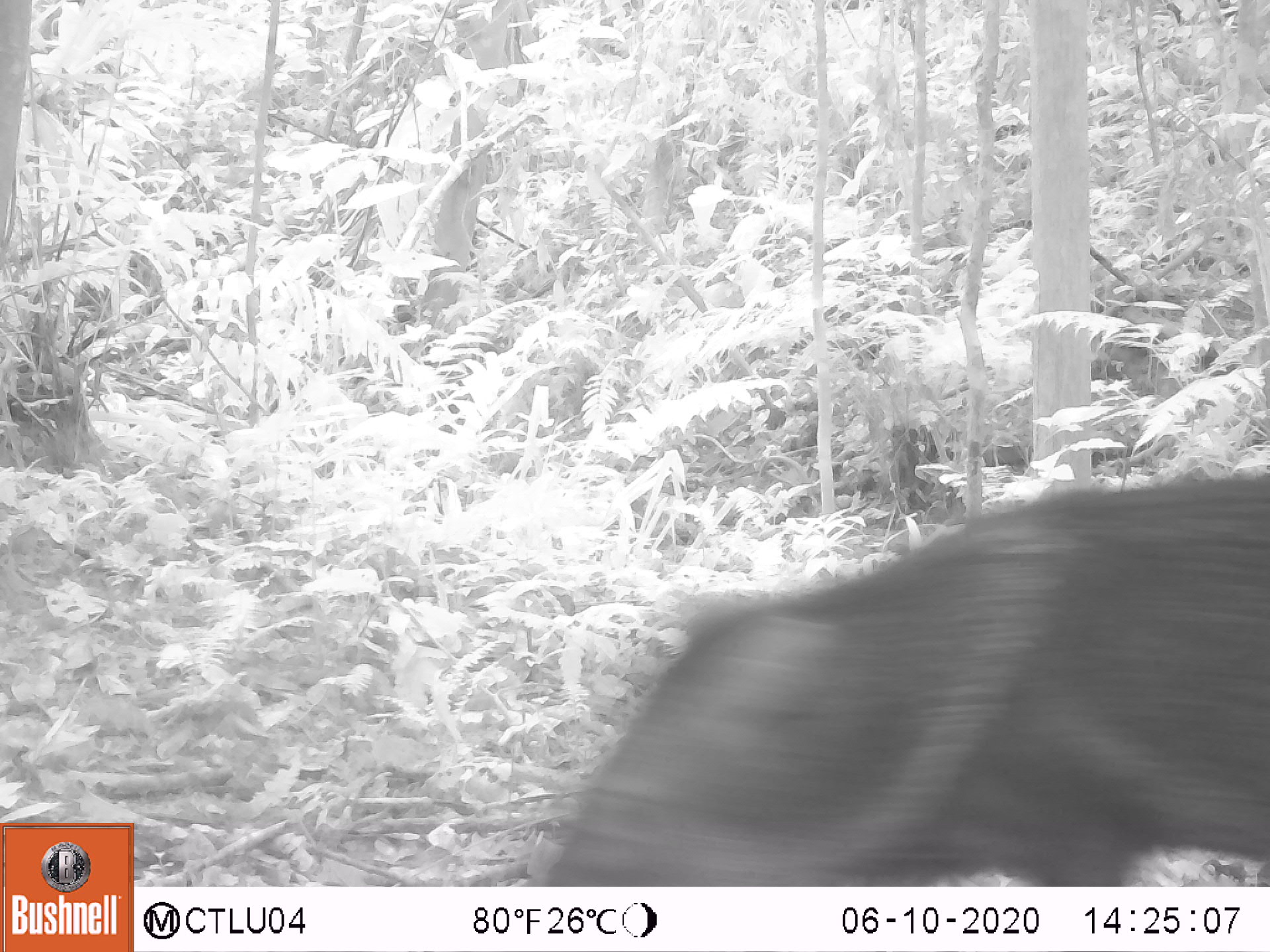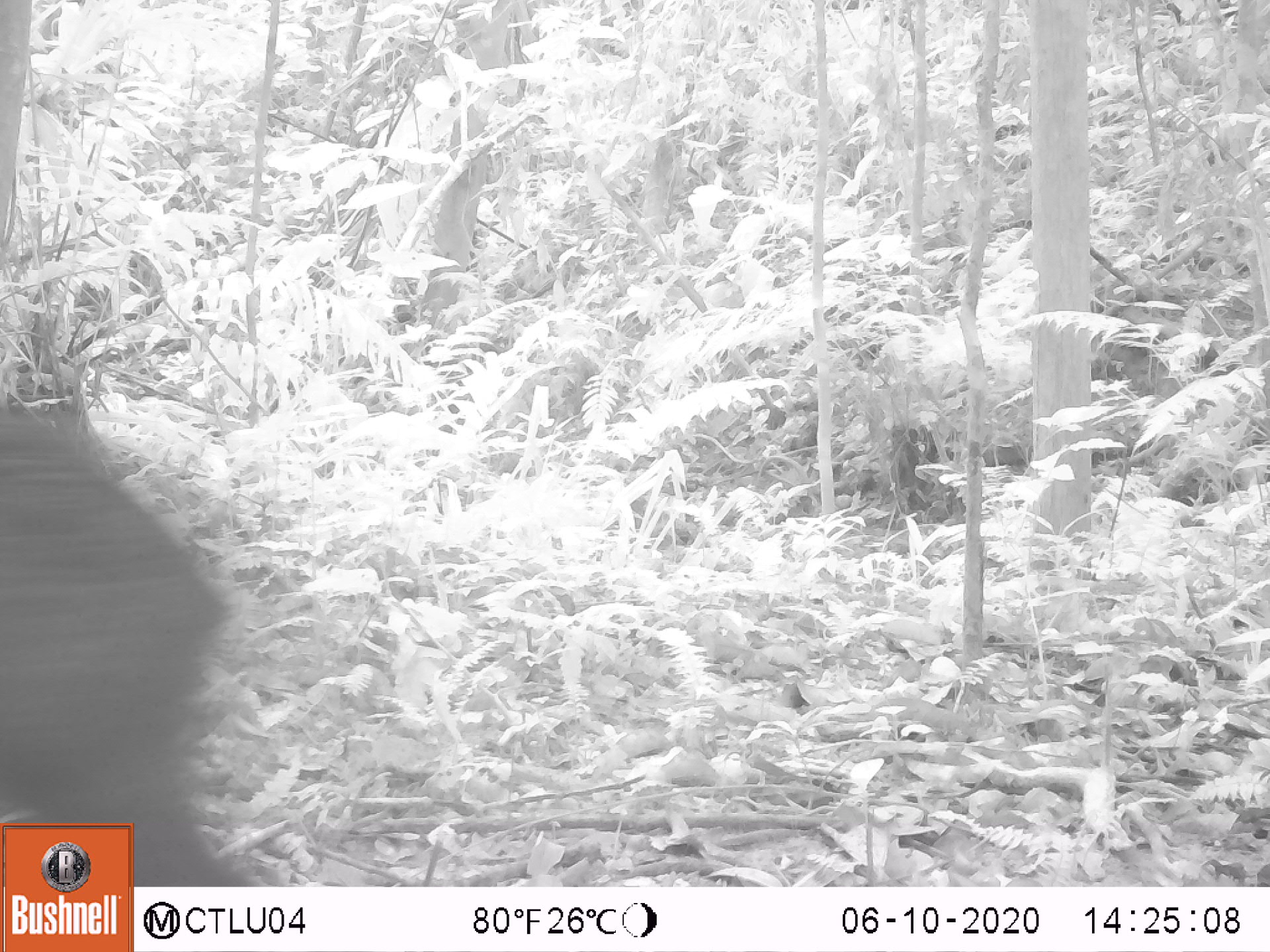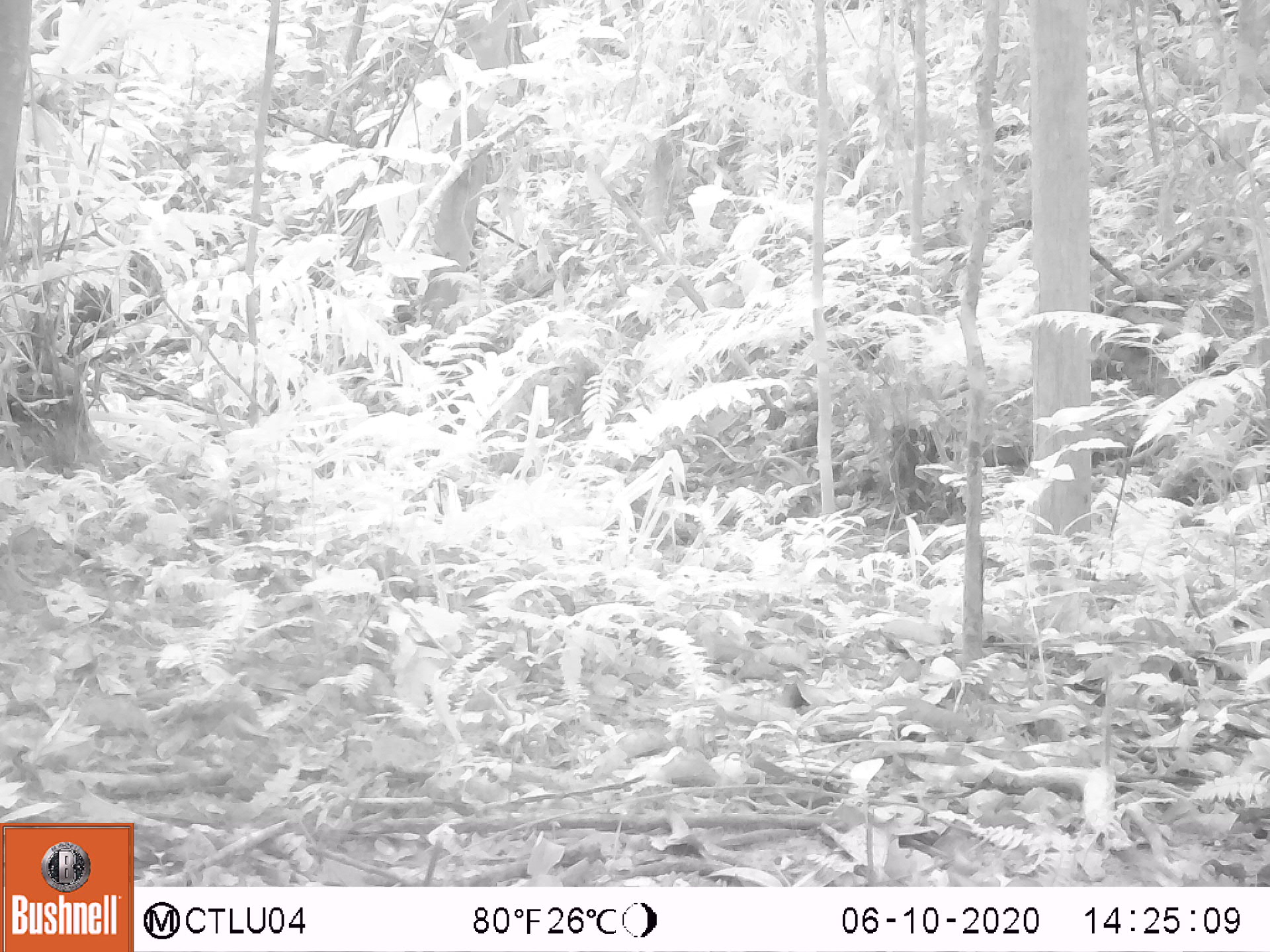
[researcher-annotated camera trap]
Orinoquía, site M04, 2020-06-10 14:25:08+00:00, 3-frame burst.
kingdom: Animalia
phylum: Chordata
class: Mammalia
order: Artiodactyla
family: Tayassuidae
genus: Pecari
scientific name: Pecari tajacu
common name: collared peccary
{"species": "collared peccary (Pecari tajacu)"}